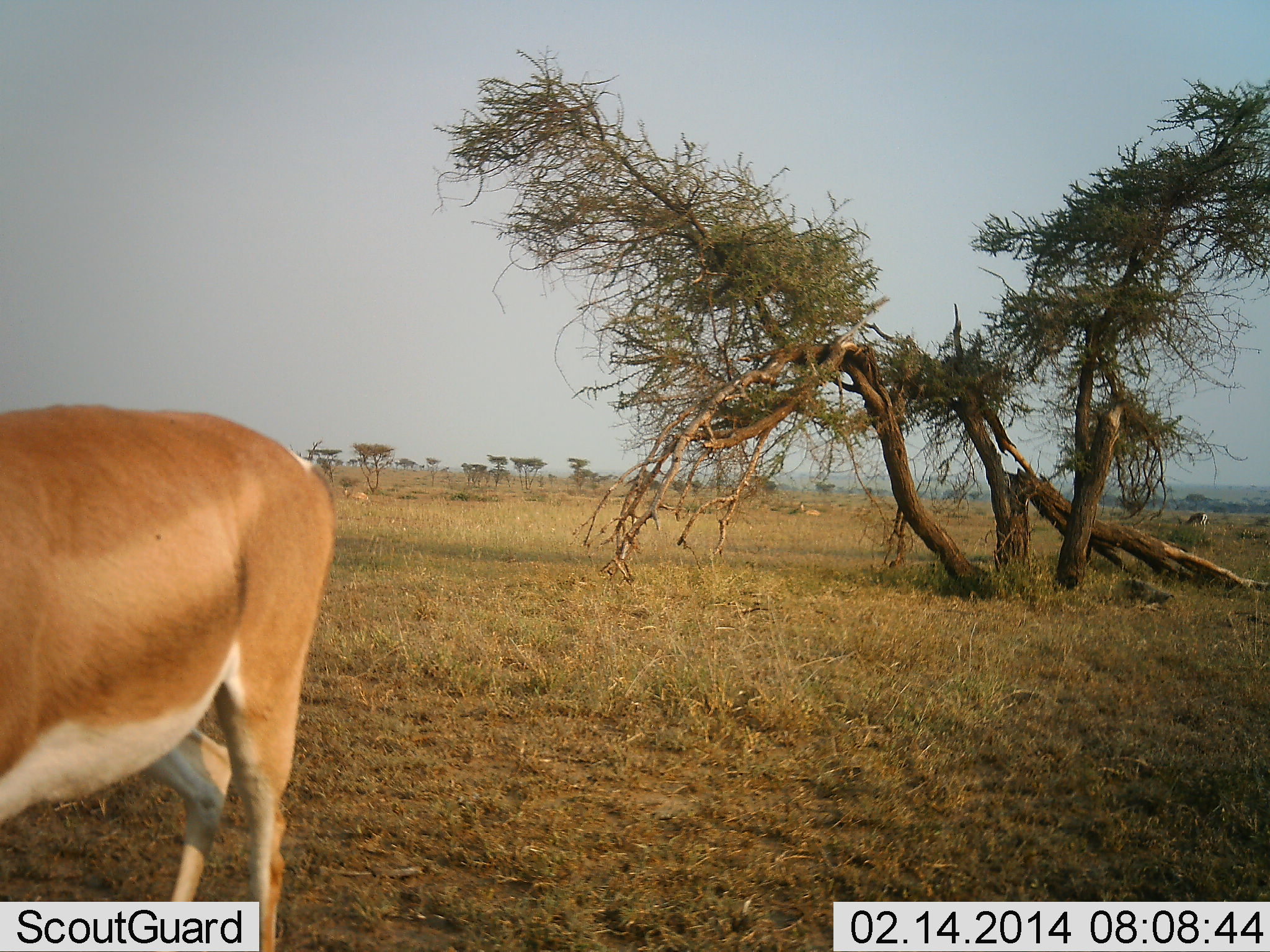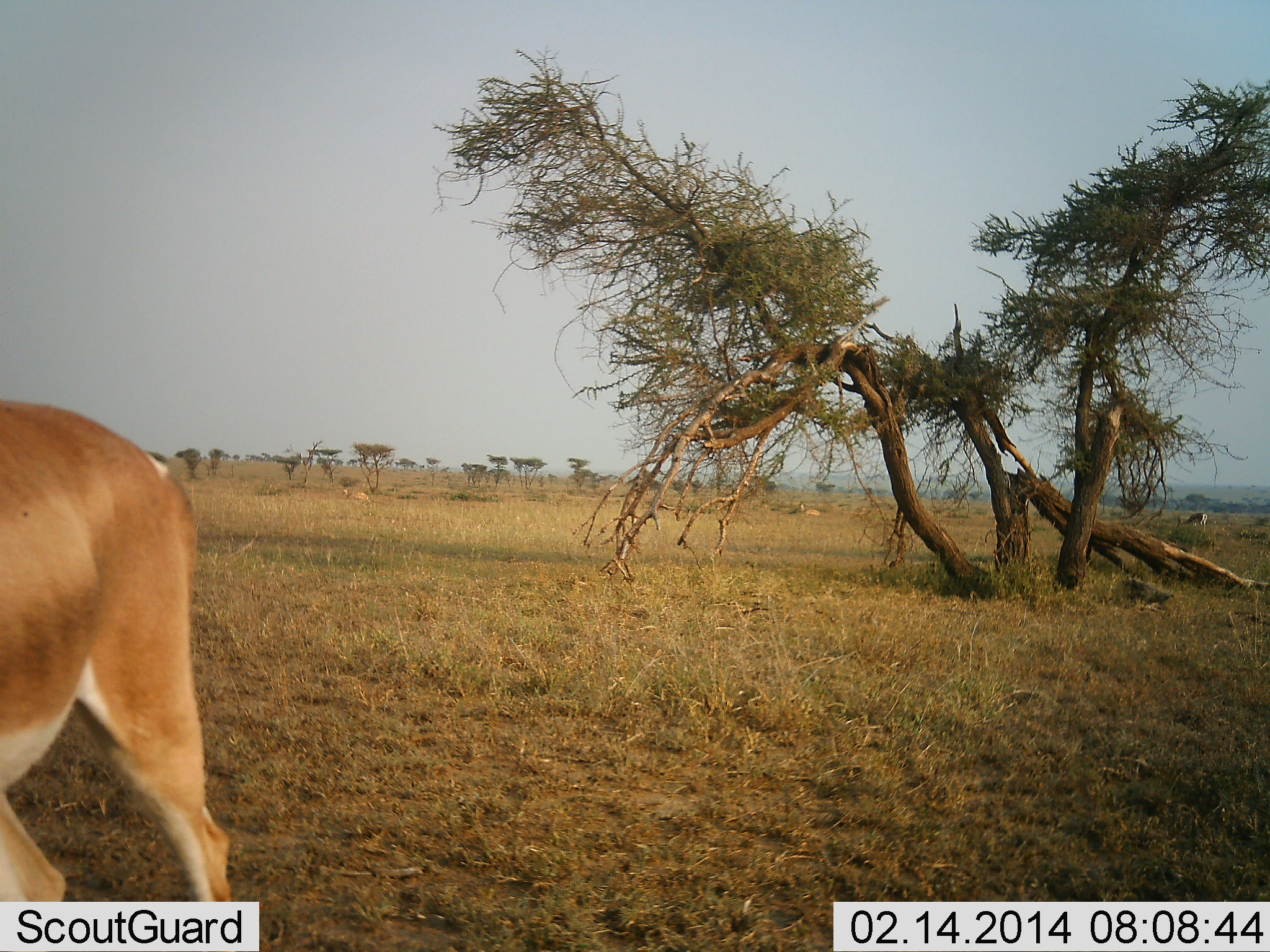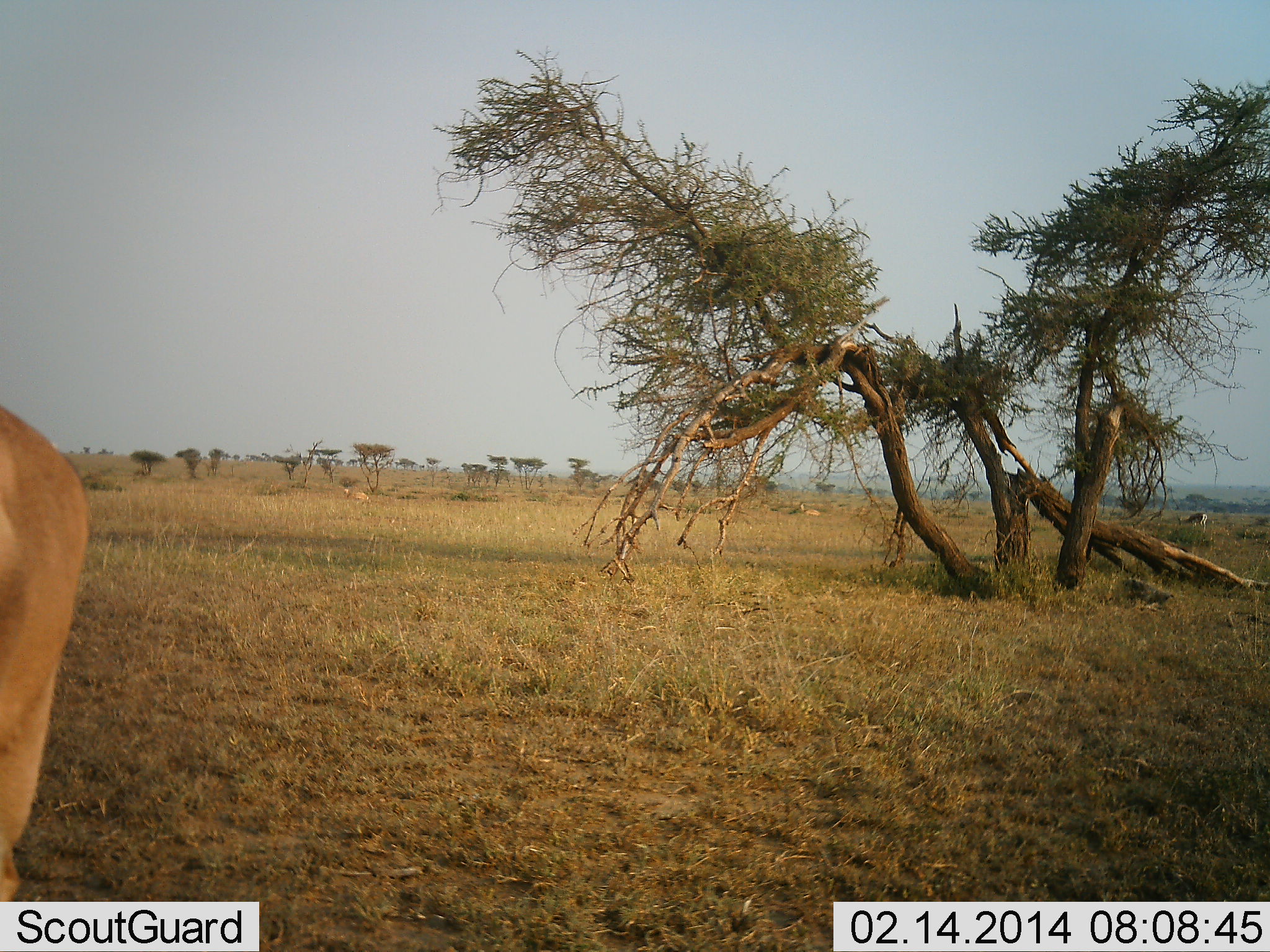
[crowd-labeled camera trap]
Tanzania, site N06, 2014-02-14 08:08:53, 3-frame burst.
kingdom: Animalia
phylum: Chordata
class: Mammalia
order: Artiodactyla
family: Bovidae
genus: Nanger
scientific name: Nanger granti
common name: grant's gazelle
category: gazellegrants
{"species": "gazellegrants (grant's gazelle) (Nanger granti)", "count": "1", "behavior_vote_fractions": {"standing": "17%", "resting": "8%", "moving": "92%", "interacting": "0%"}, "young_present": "0%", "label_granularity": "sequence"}